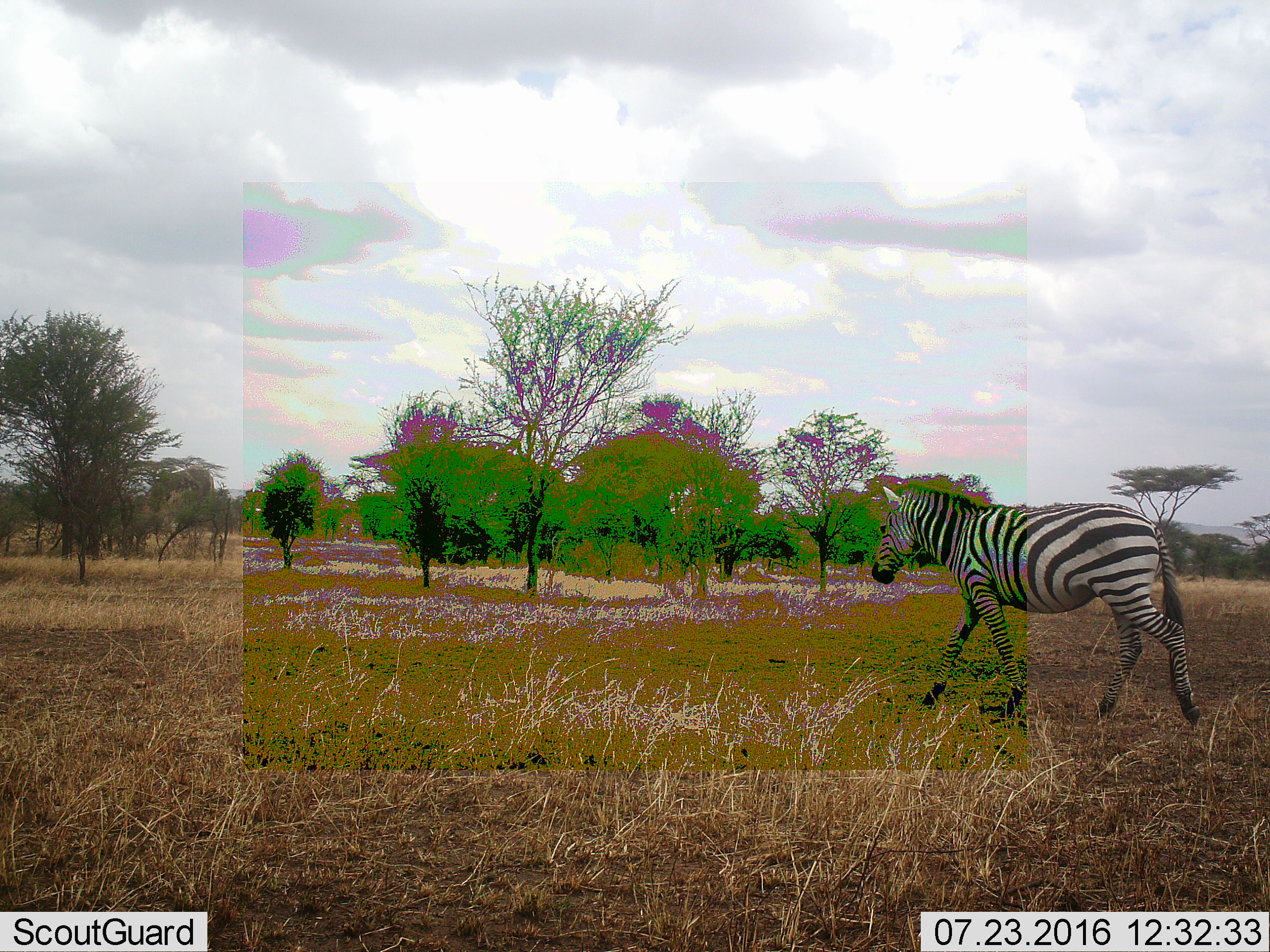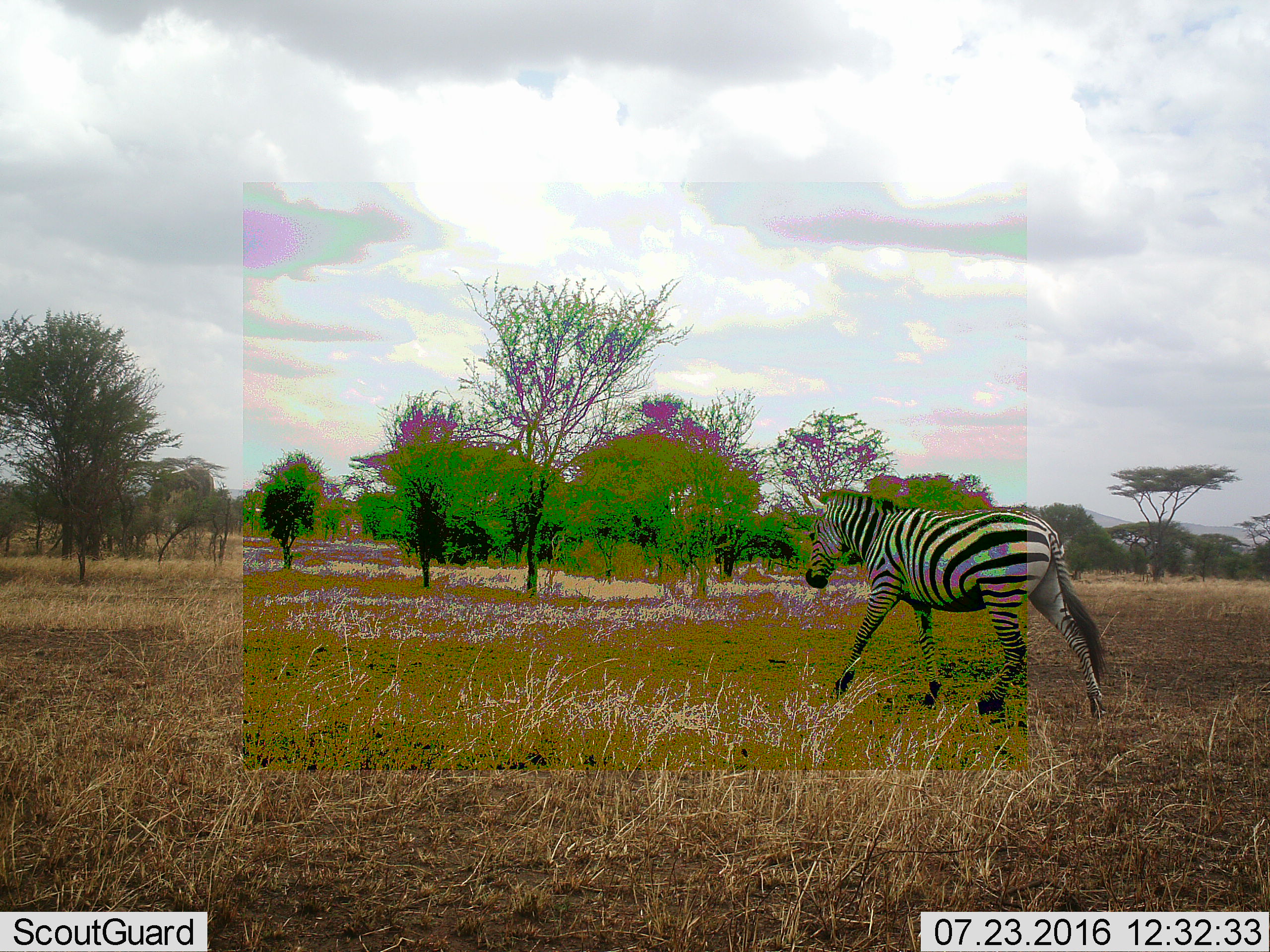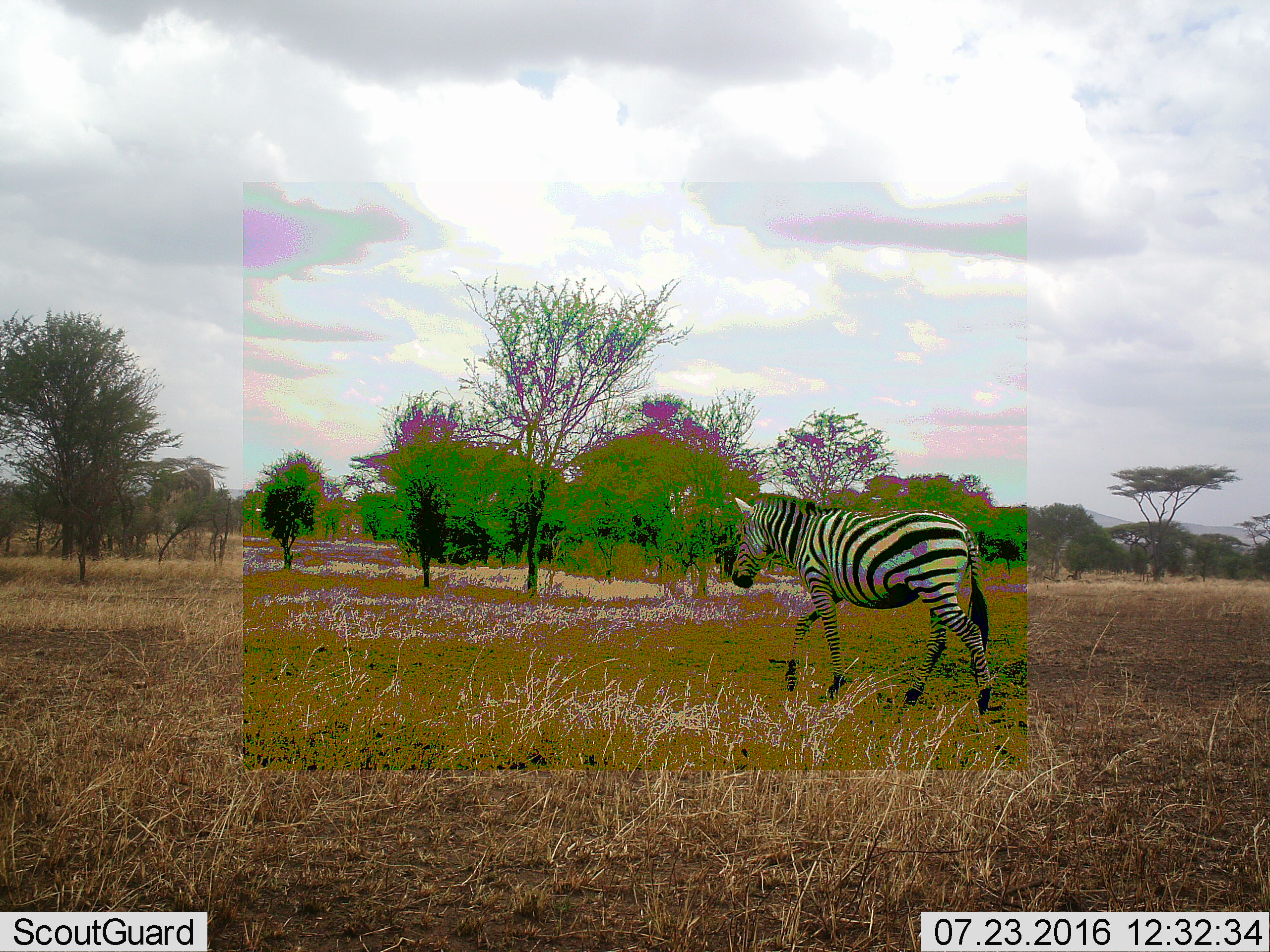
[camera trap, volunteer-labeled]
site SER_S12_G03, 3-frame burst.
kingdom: Animalia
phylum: Chordata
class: Mammalia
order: Perissodactyla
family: Equidae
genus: Equus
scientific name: Equus quagga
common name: plains zebra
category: zebraplains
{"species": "zebraplains (plains zebra) (Equus quagga)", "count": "1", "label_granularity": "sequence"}